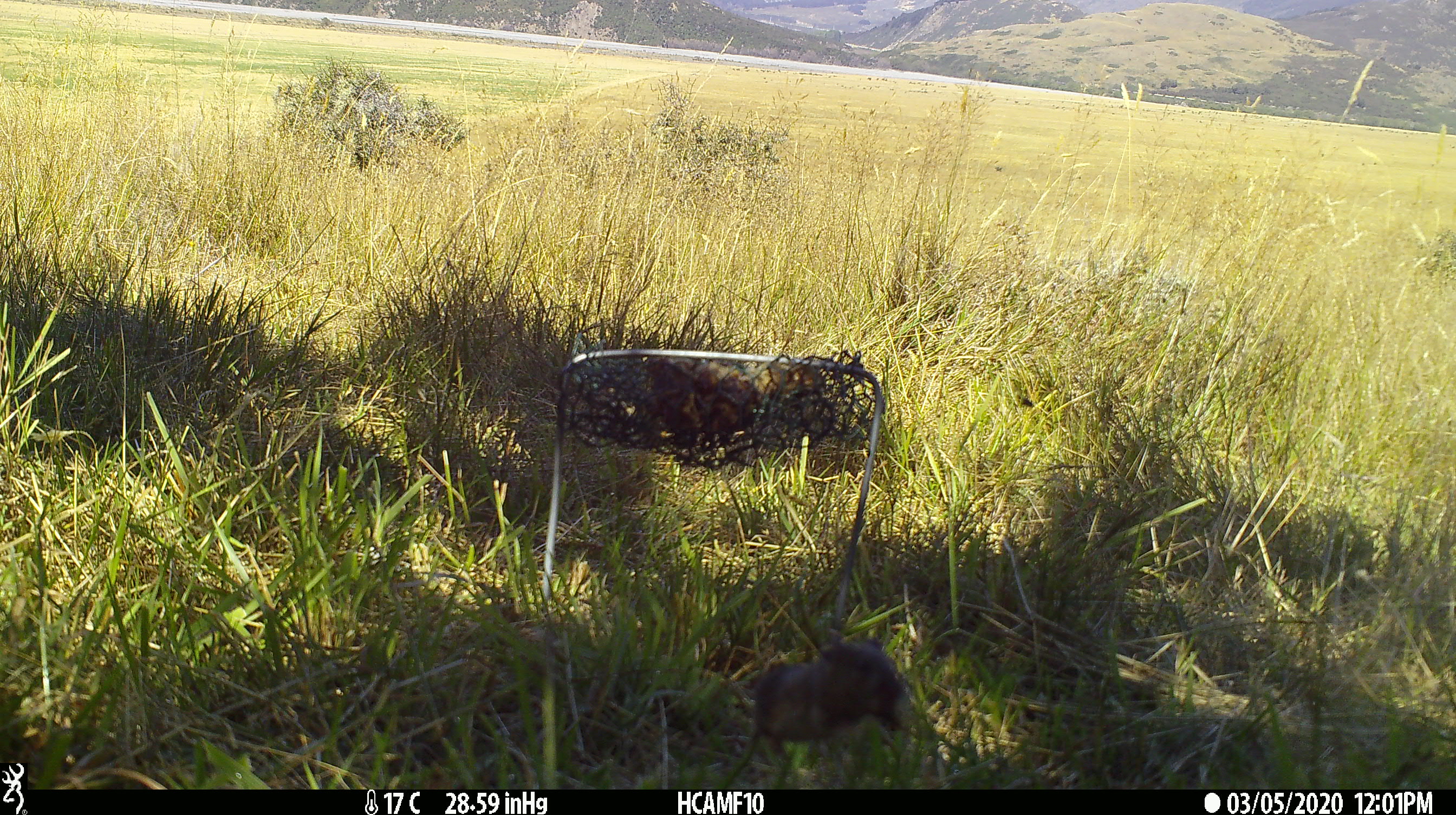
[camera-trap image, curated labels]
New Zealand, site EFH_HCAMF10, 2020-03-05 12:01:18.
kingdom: Animalia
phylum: Chordata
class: Mammalia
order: Rodentia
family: Muridae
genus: Mus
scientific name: Mus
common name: mouse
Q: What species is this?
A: Mouse (Mus).